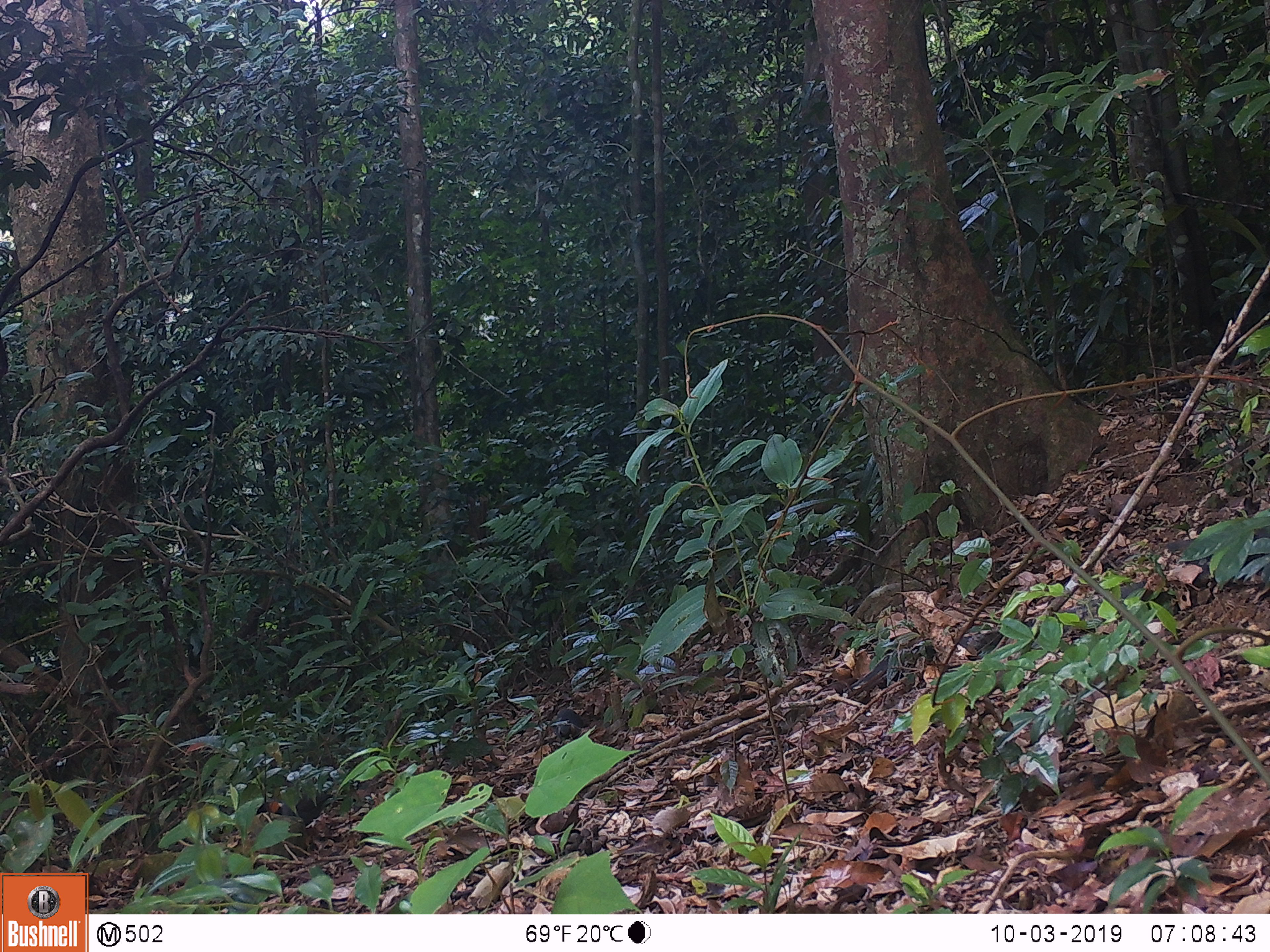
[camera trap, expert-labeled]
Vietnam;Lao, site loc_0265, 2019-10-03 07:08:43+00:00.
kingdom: Animalia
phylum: Chordata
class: Aves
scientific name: Aves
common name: bird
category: unidentified bird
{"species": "unidentified bird (bird) (Aves)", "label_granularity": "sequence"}